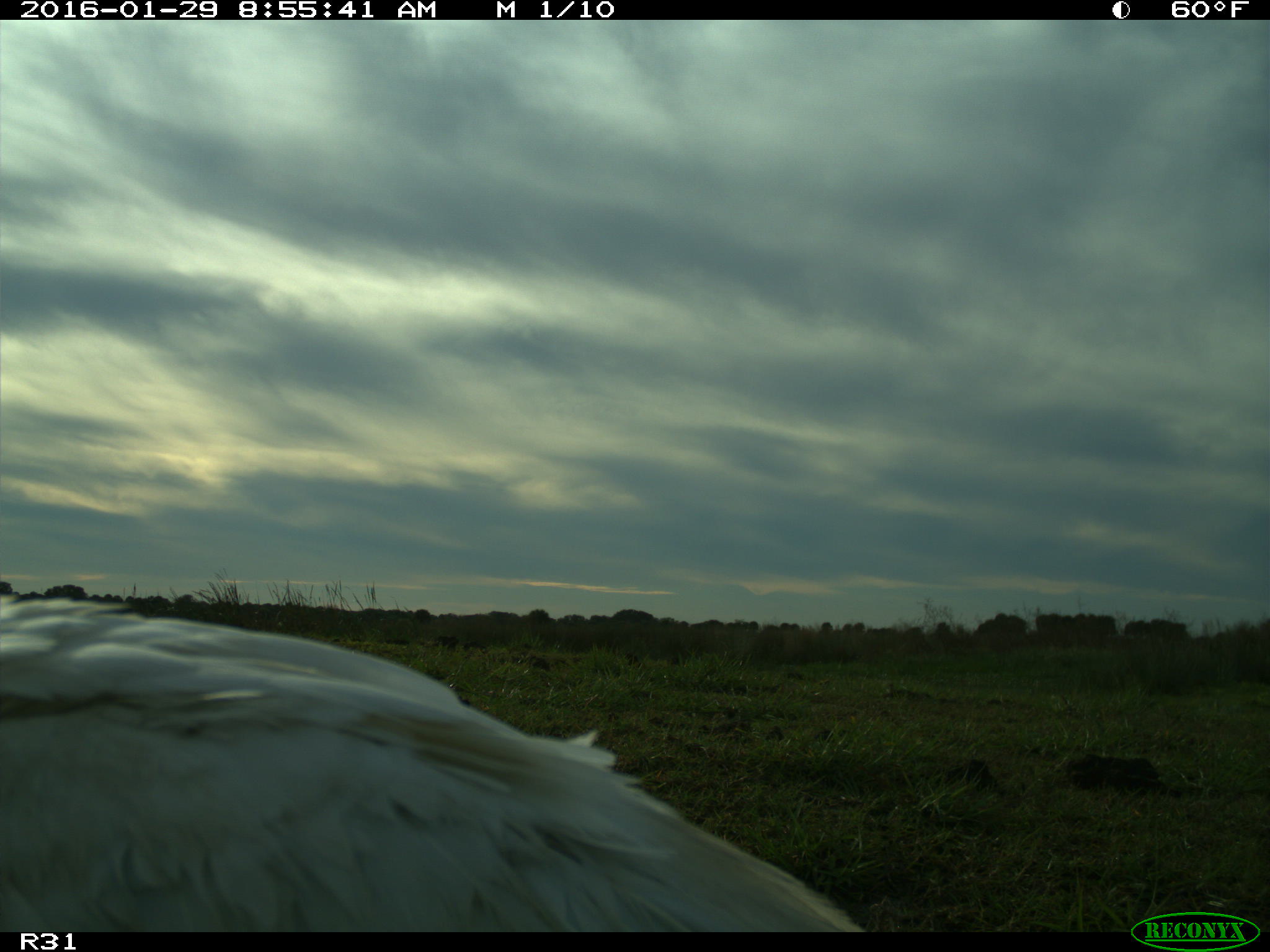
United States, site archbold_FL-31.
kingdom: Animalia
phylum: Chordata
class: Aves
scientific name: Aves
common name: birds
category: unidentified bird